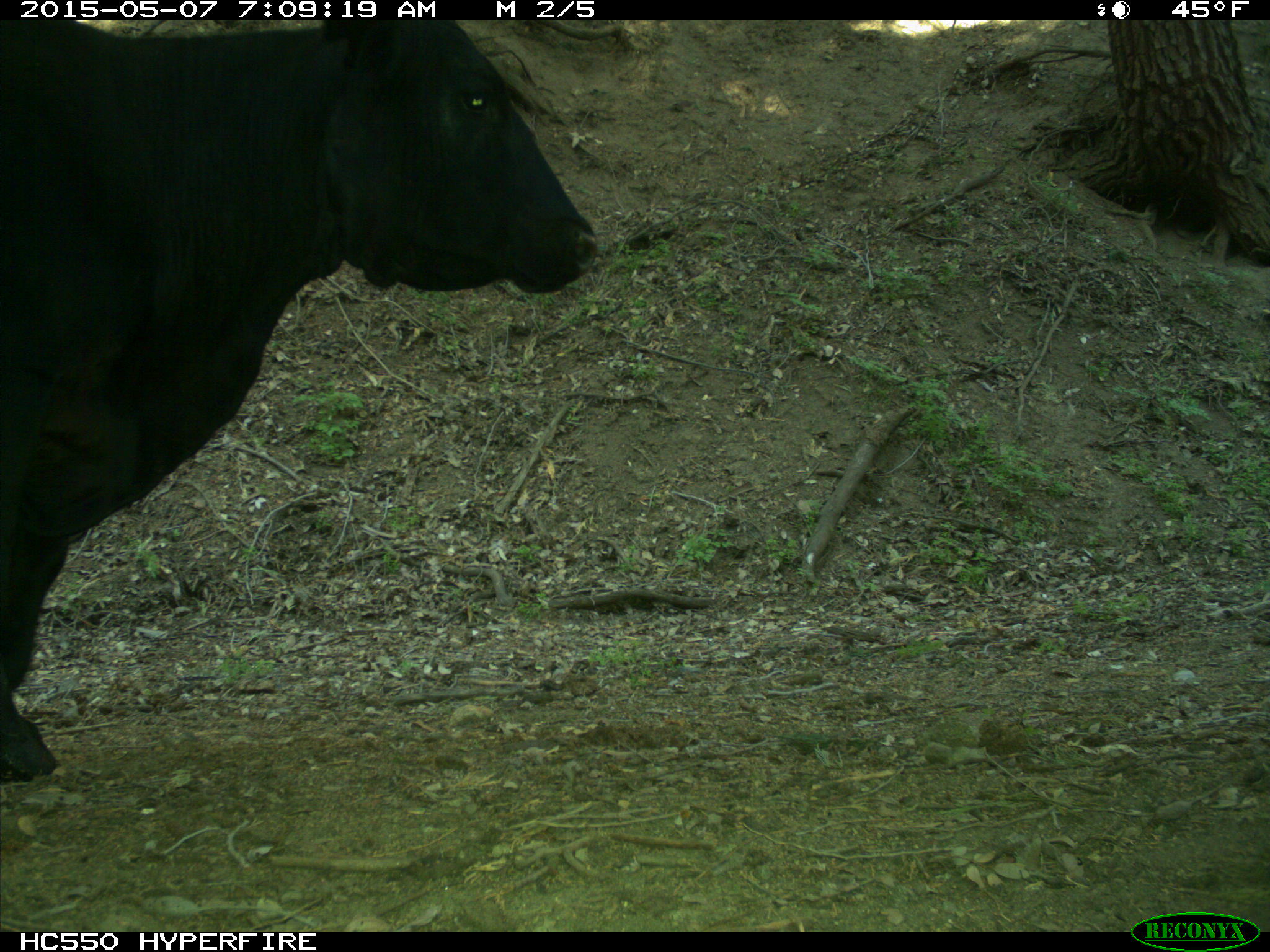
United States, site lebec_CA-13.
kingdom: Animalia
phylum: Chordata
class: Mammalia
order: Artiodactyla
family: Bovidae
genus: Bos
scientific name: Bos taurus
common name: domestic cow